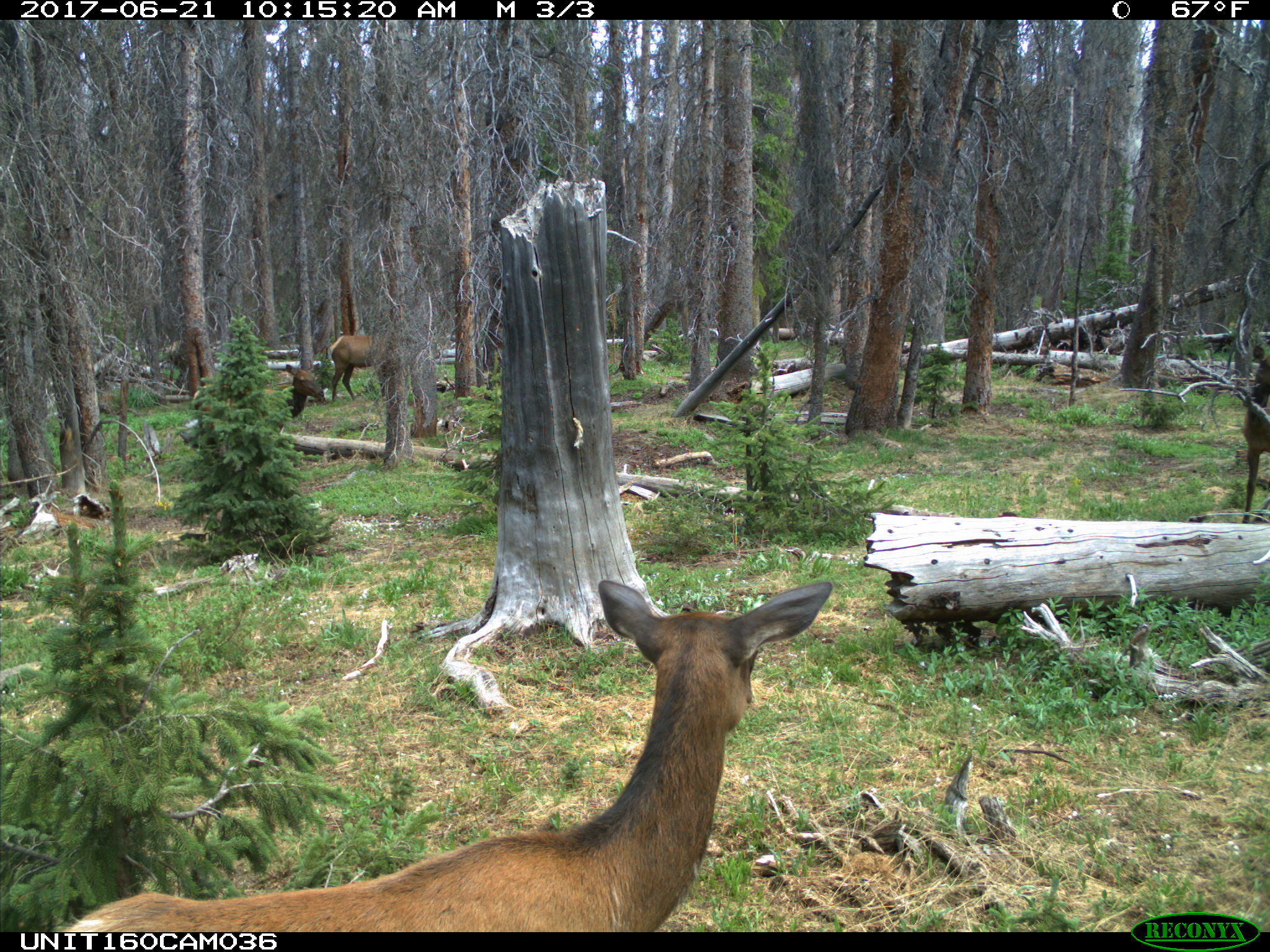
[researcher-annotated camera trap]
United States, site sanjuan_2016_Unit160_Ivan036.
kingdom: Animalia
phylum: Chordata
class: Mammalia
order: Artiodactyla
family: Cervidae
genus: Cervus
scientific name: Cervus elaphus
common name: red deer